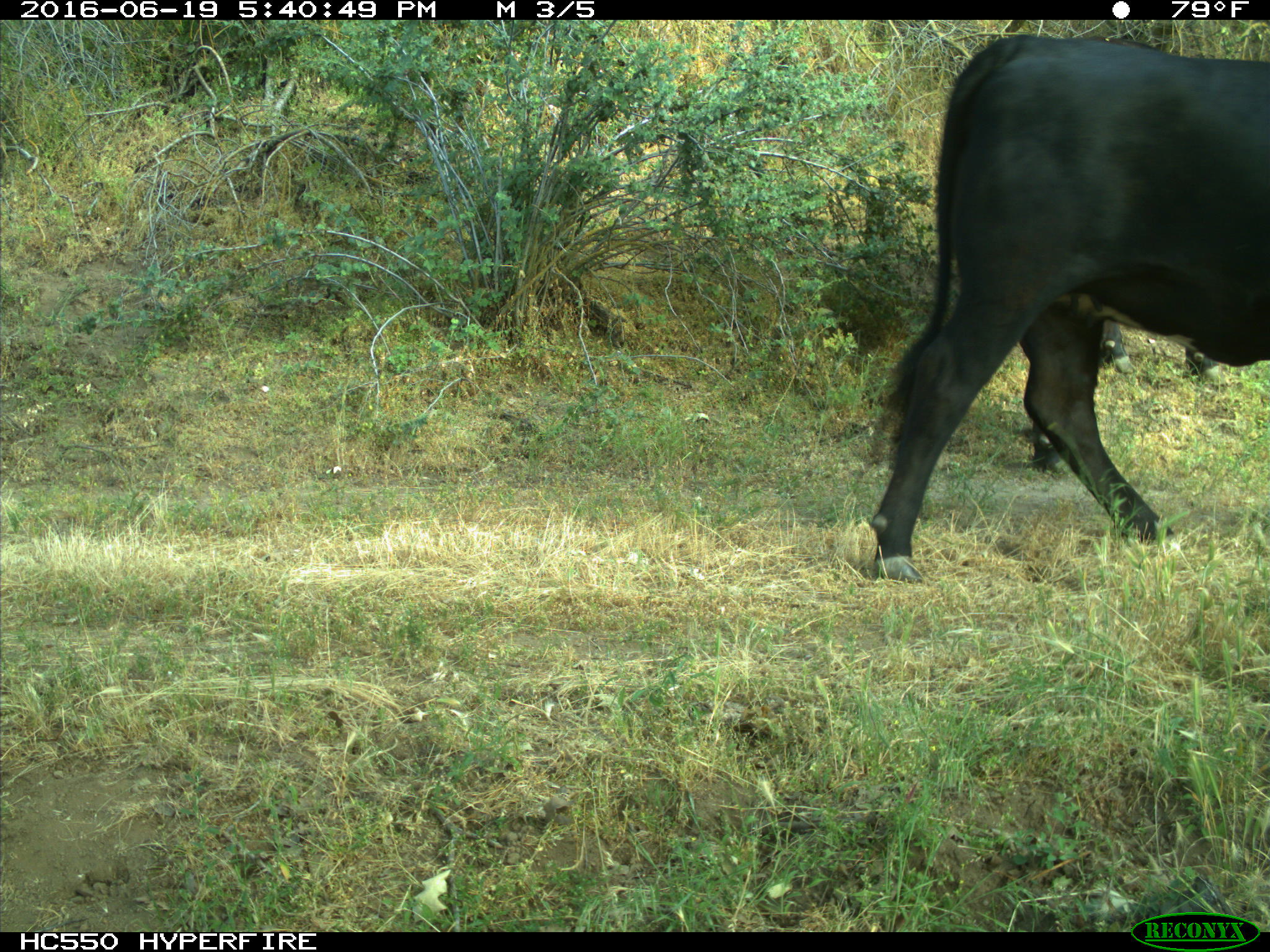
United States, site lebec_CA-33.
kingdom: Animalia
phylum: Chordata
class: Mammalia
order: Artiodactyla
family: Bovidae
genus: Bos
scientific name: Bos taurus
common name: domestic cow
Bos taurus (domestic cow).